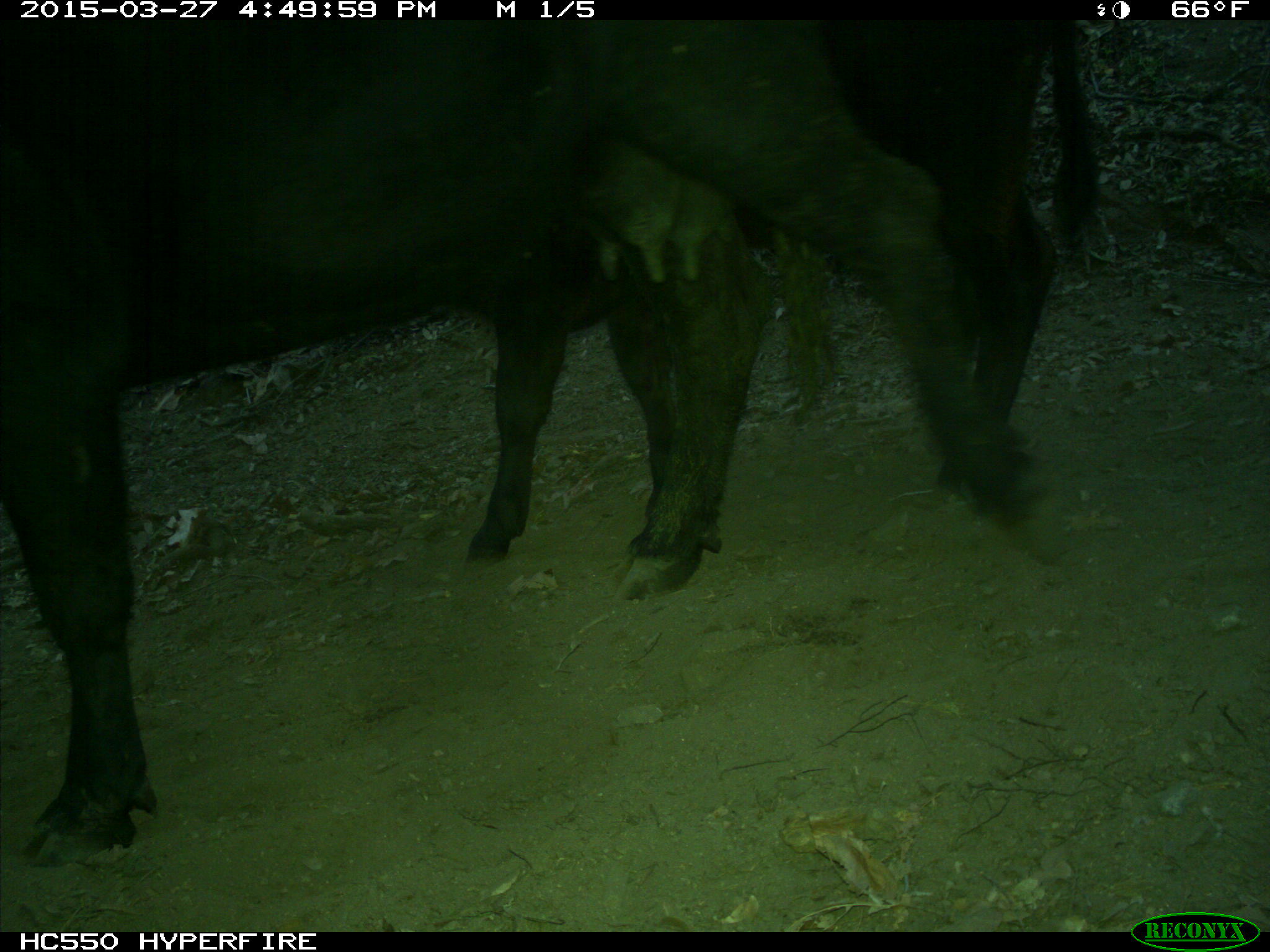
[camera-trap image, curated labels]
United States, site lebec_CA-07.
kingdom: Animalia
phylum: Chordata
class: Mammalia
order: Artiodactyla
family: Bovidae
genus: Bos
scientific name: Bos taurus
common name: domestic cow